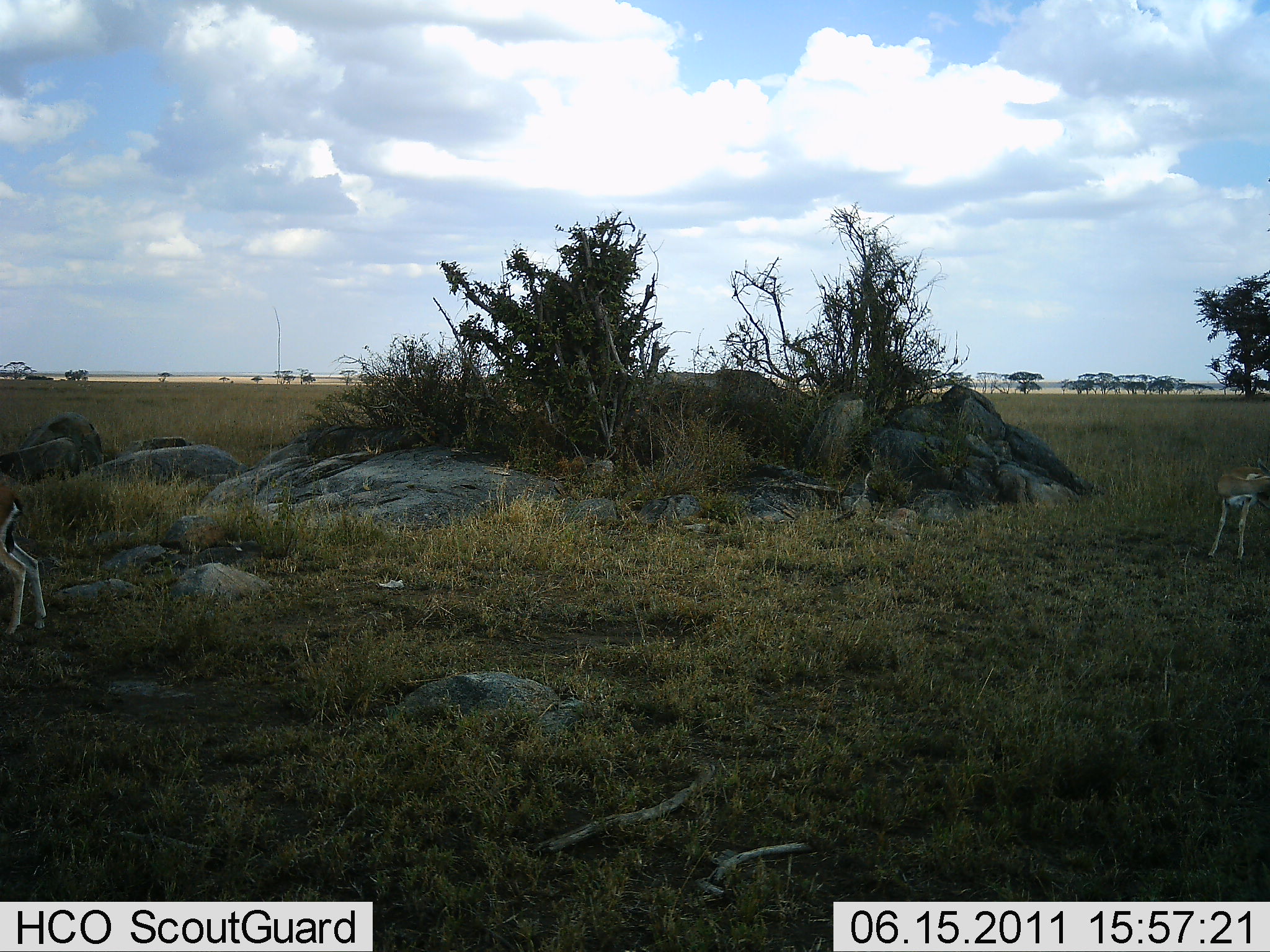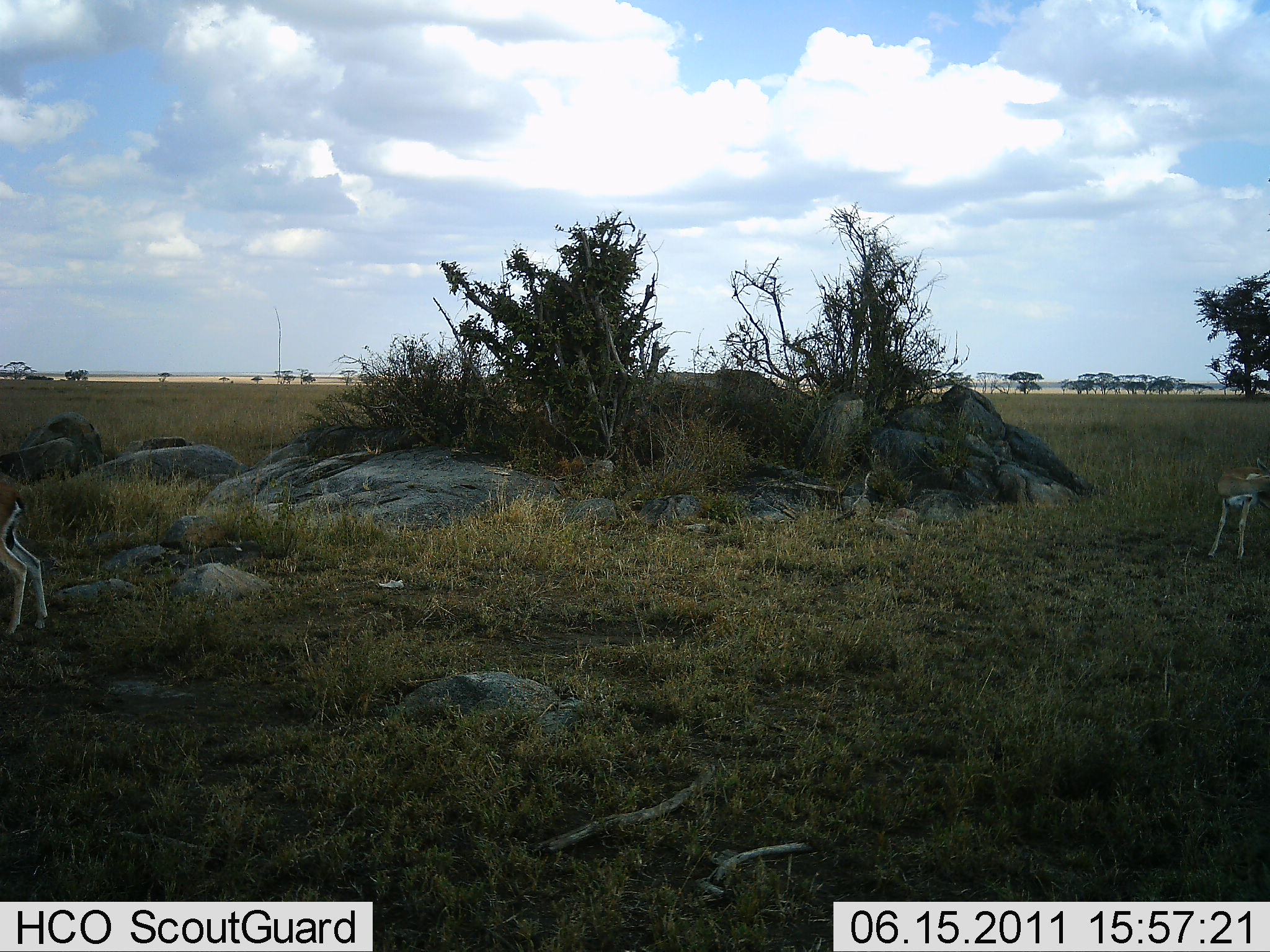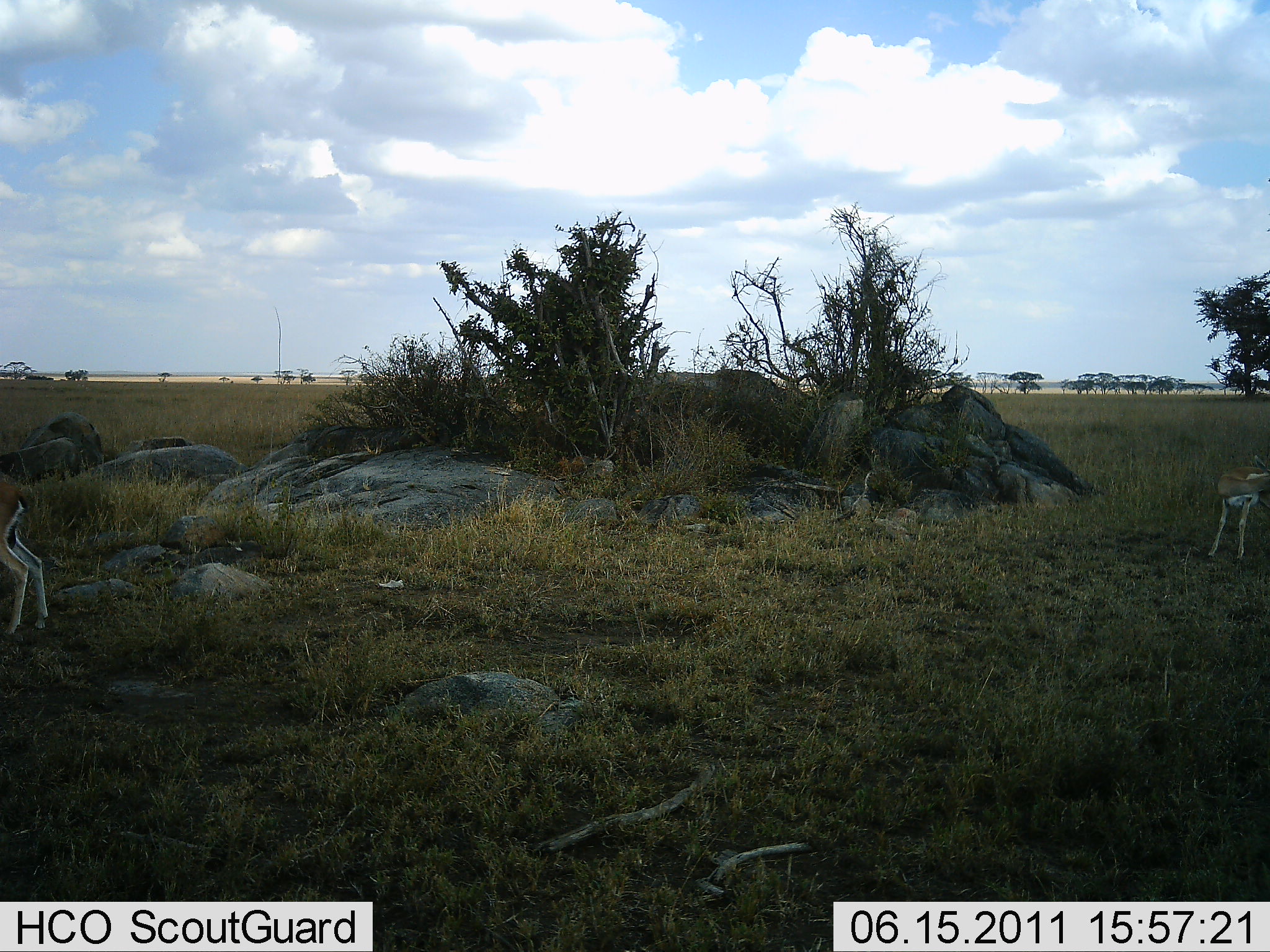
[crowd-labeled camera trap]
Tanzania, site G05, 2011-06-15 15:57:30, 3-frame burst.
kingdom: Animalia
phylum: Chordata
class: Mammalia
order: Artiodactyla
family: Bovidae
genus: Eudorcas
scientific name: Eudorcas thomsonii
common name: thomson's gazelle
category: gazellethomsons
Gazellethomsons (thomson's gazelle) (Eudorcas thomsonii), count 2. Behavior (volunteer vote fractions): standing 92%, resting 0%, moving 8%, interacting 0%. Young present (vote fraction): 0%. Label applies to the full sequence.